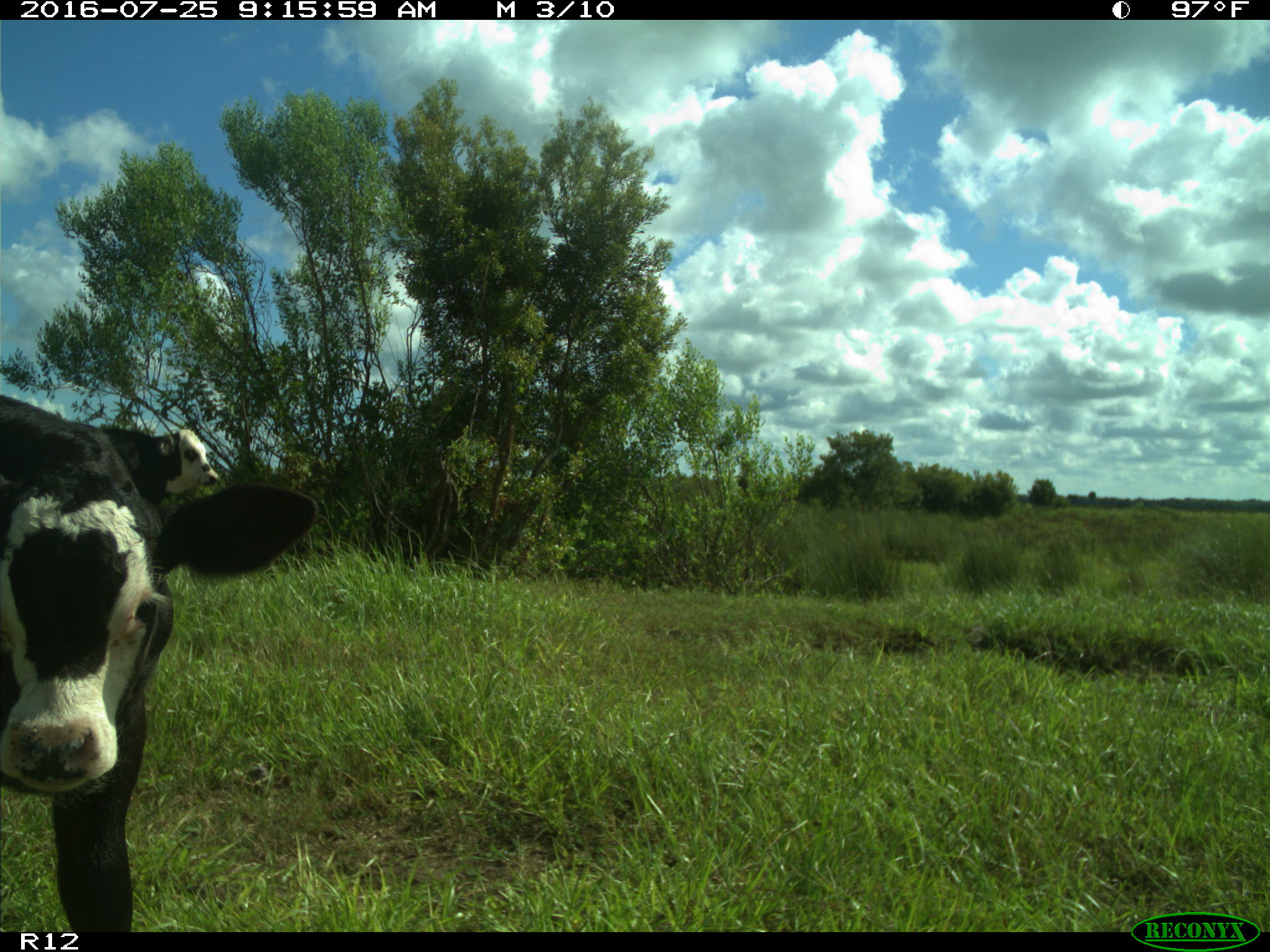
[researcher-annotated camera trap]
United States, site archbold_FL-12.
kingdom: Animalia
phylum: Chordata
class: Mammalia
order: Artiodactyla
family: Bovidae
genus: Bos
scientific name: Bos taurus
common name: domestic cow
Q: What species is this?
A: Bos taurus (domestic cow).